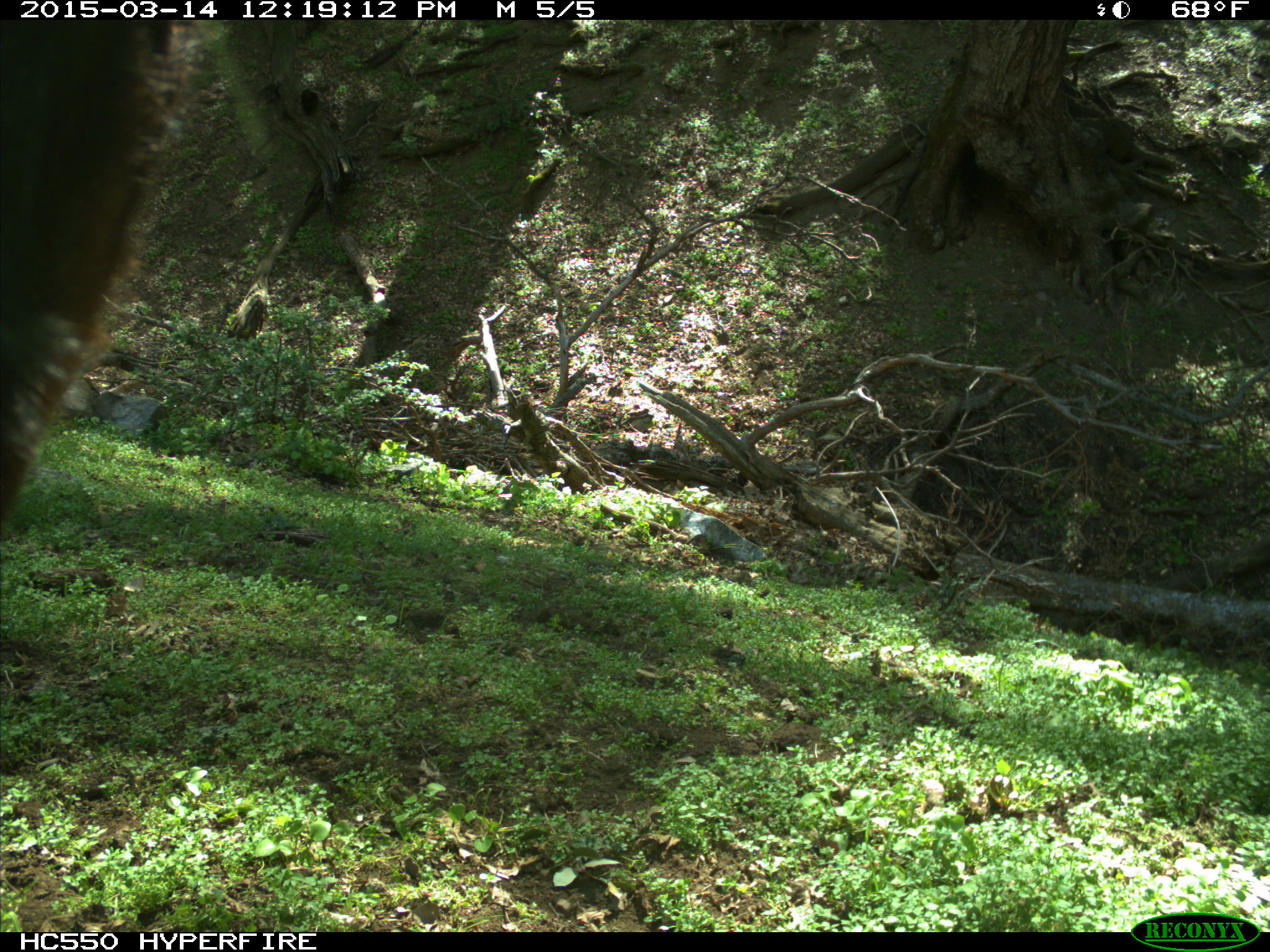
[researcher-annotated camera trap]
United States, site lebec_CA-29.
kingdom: Animalia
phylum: Chordata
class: Mammalia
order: Artiodactyla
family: Bovidae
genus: Bos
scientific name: Bos taurus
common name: domestic cow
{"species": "Bos taurus (domestic cow)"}